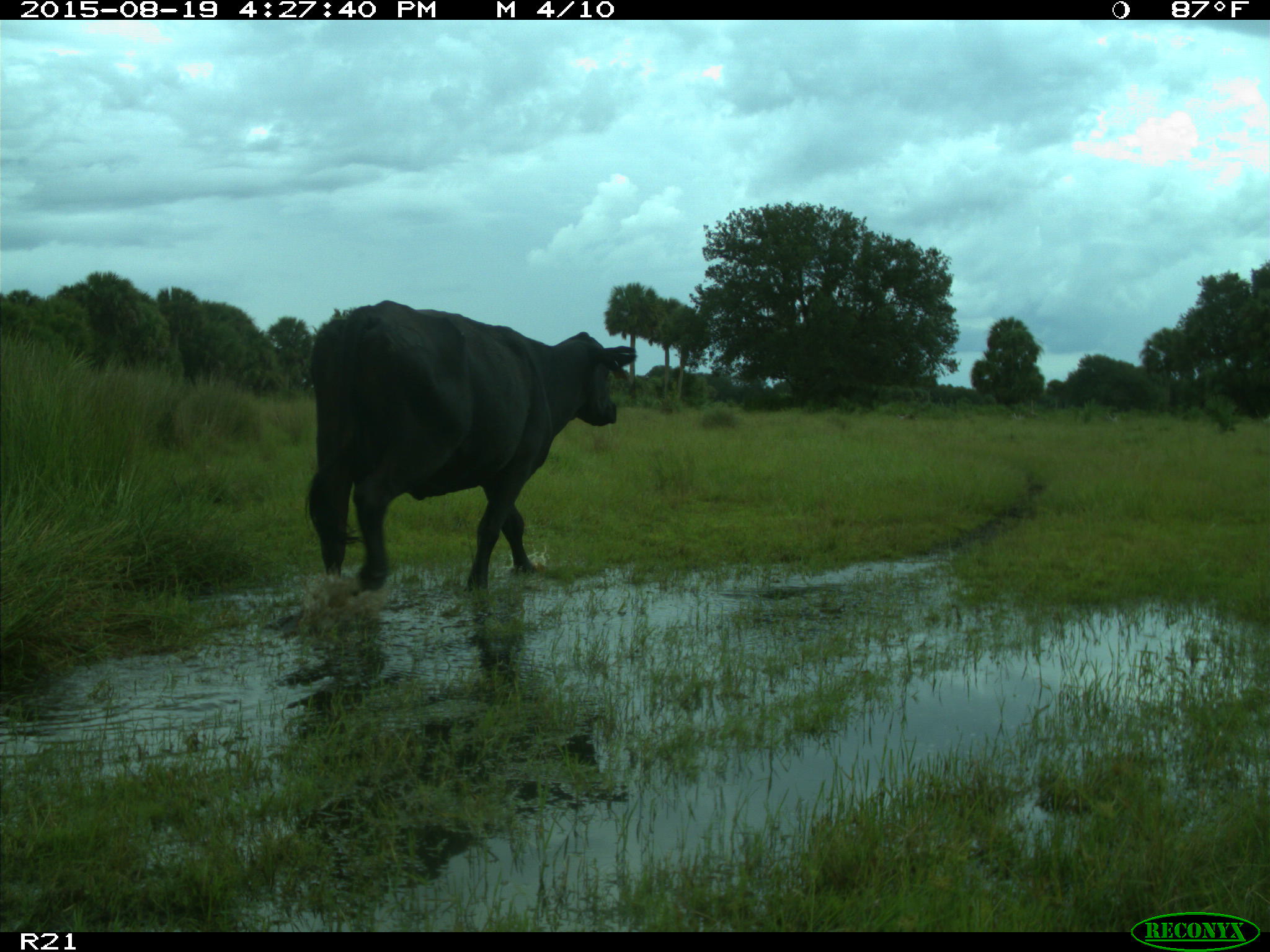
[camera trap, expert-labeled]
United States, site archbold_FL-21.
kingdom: Animalia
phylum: Chordata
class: Mammalia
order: Artiodactyla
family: Bovidae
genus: Bos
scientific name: Bos taurus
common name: domestic cow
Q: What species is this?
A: Bos taurus (domestic cow).